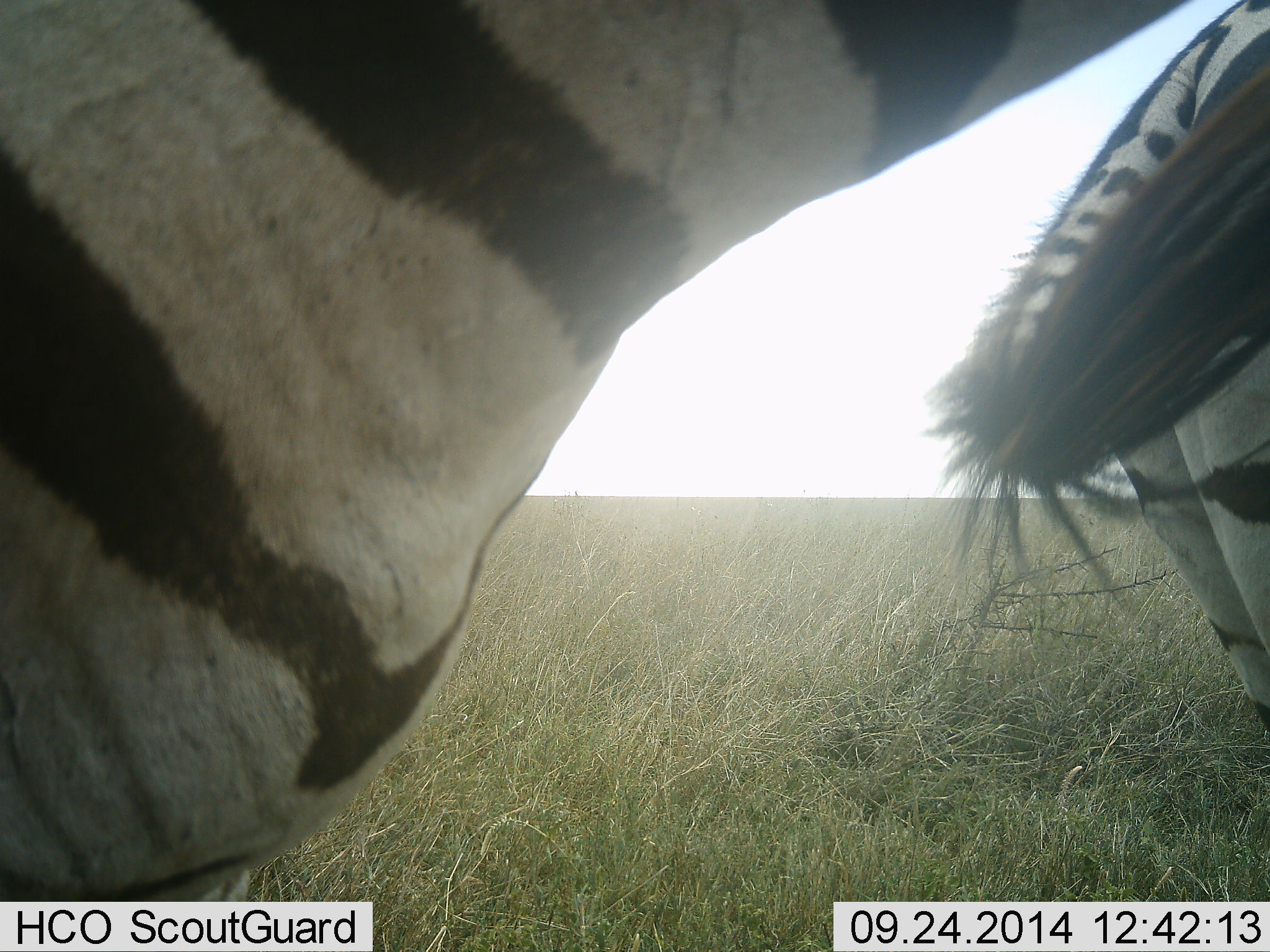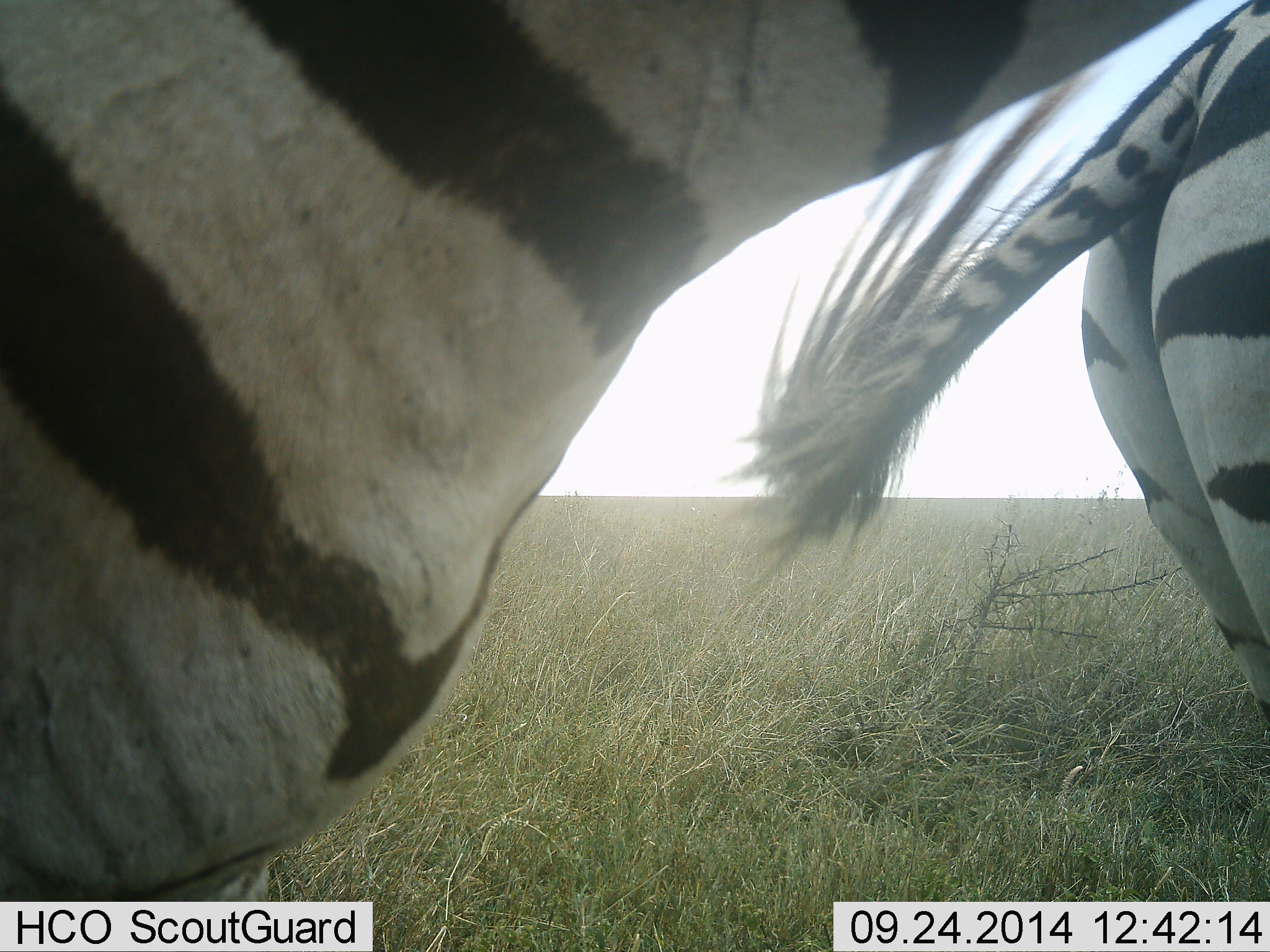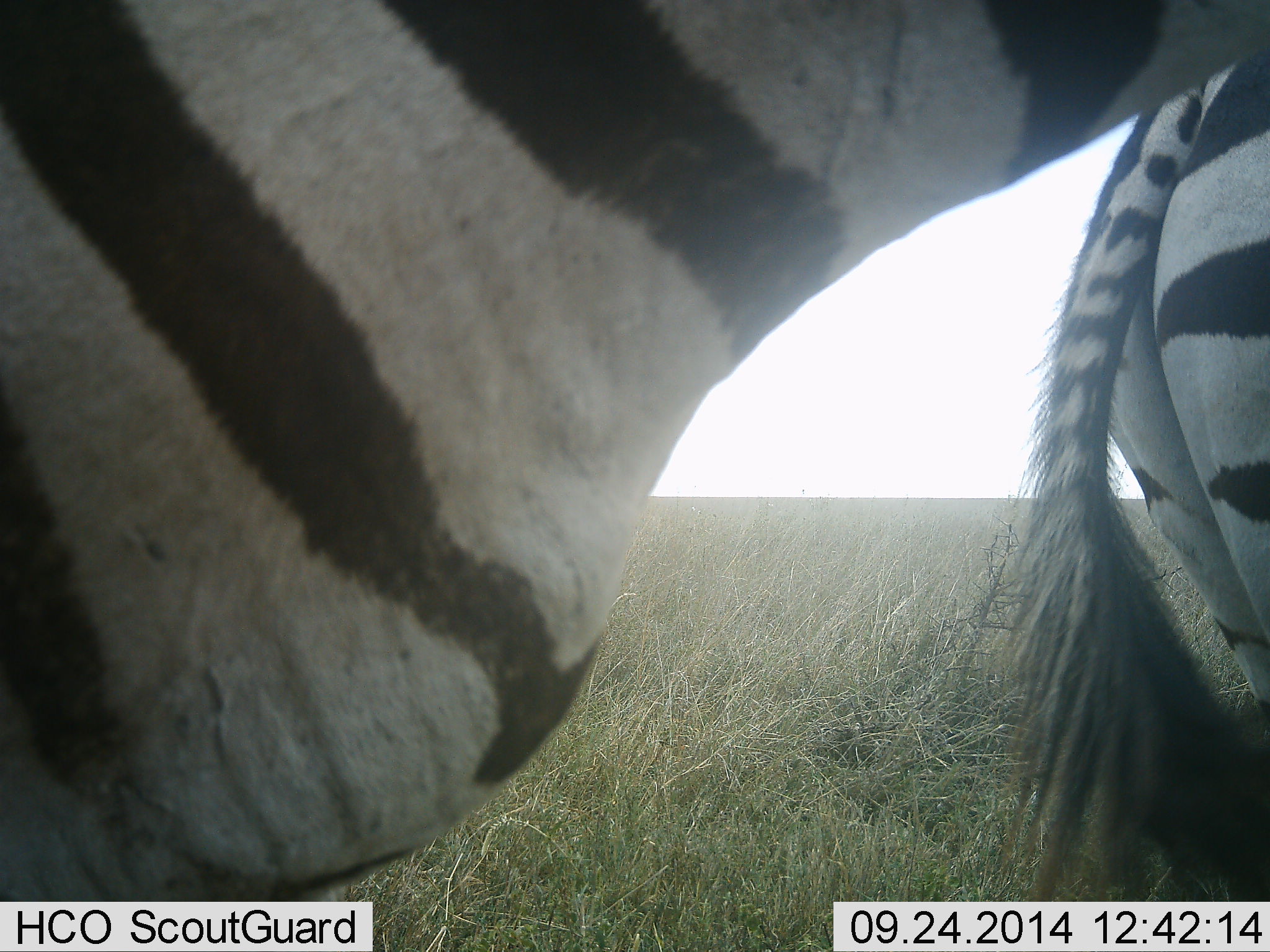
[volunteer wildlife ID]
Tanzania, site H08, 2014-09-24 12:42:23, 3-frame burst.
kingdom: Animalia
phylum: Chordata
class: Mammalia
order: Perissodactyla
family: Equidae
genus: Equus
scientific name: Equus quagga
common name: plains zebra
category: zebra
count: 2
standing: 90%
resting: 0%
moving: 10%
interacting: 0%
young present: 0%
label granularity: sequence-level